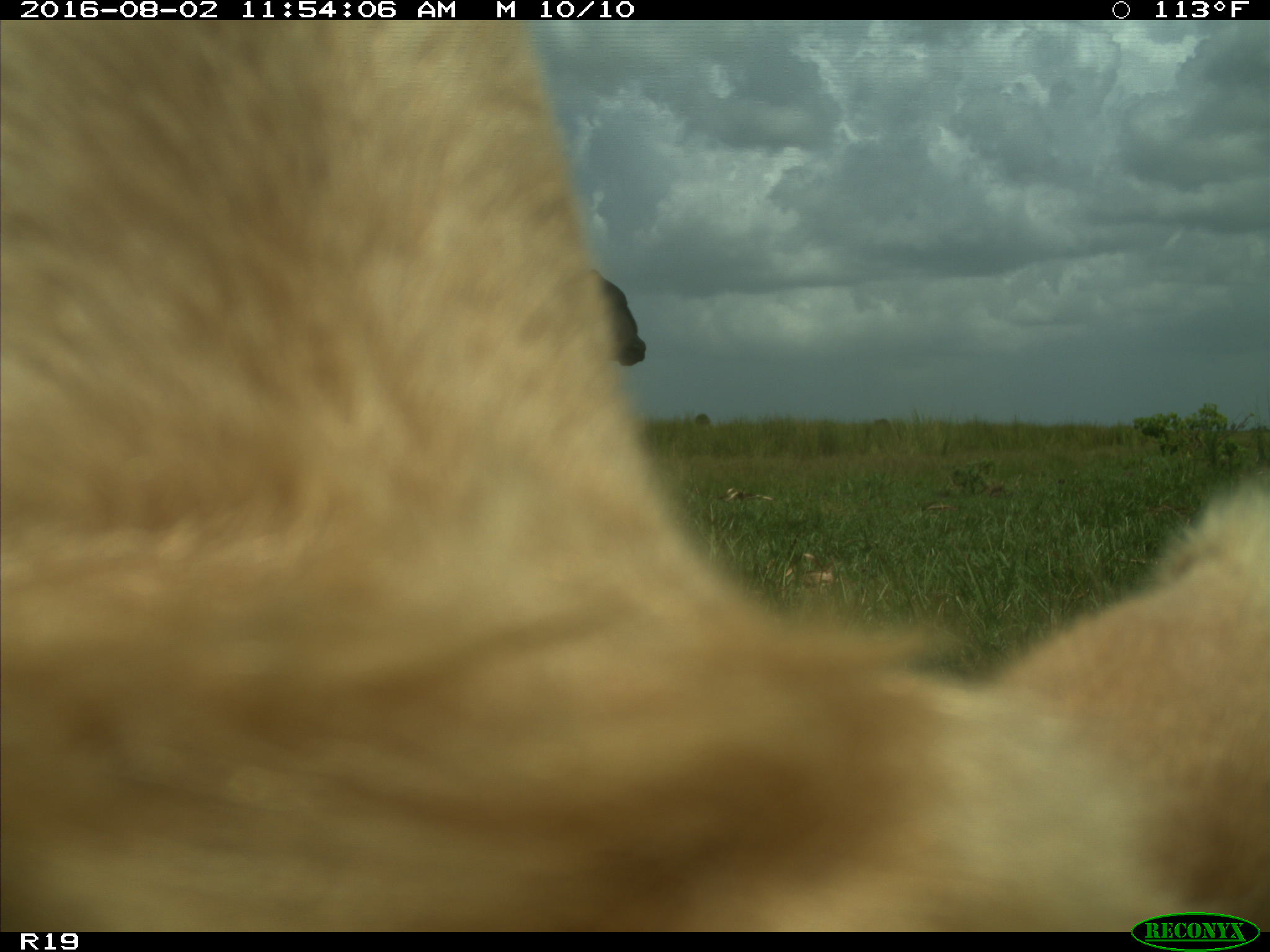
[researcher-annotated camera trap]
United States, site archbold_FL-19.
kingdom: Animalia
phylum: Chordata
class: Mammalia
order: Artiodactyla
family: Bovidae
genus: Bos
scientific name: Bos taurus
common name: domestic cow